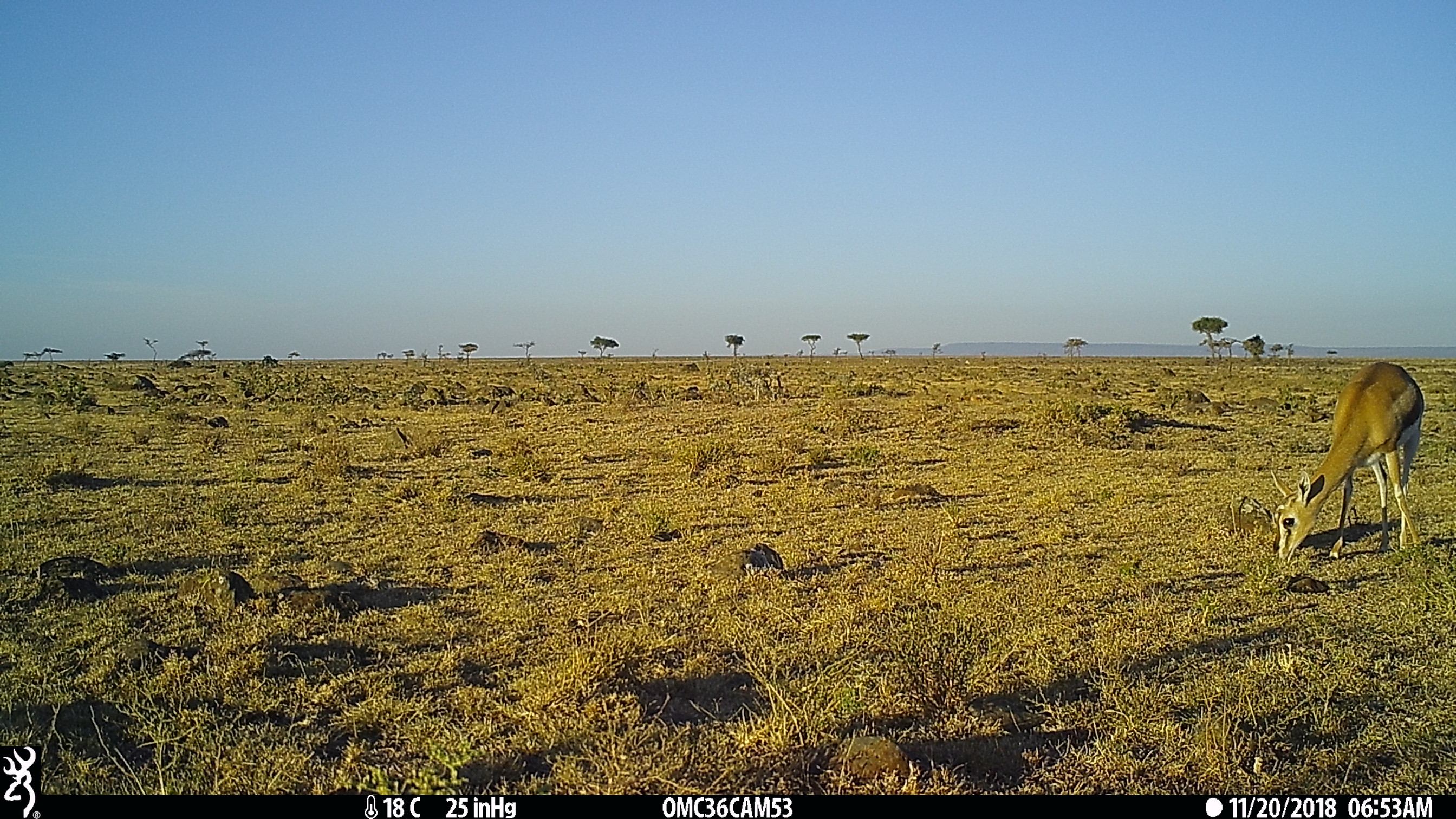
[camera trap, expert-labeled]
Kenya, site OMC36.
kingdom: Animalia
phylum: Chordata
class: Mammalia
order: Artiodactyla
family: Bovidae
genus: Eudorcas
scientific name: Eudorcas thomsonii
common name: thomon's gazelle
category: gazelle thomsons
Gazelle thomsons (thomon's gazelle) (Eudorcas thomsonii).